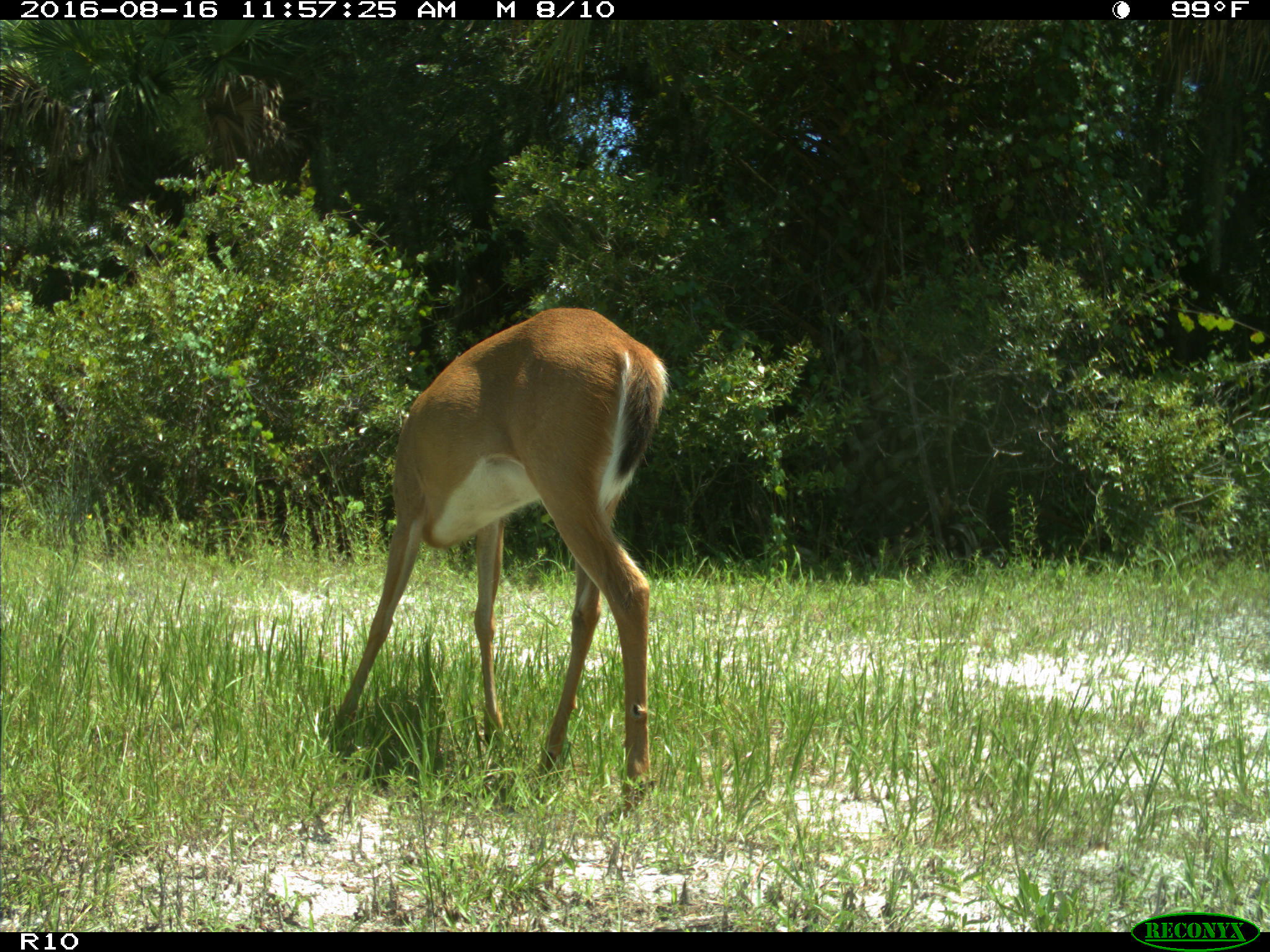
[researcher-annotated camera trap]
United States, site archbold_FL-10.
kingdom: Animalia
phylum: Chordata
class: Mammalia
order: Artiodactyla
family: Cervidae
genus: Odocoileus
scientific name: Odocoileus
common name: deer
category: unidentified deer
Unidentified deer (deer) (Odocoileus).